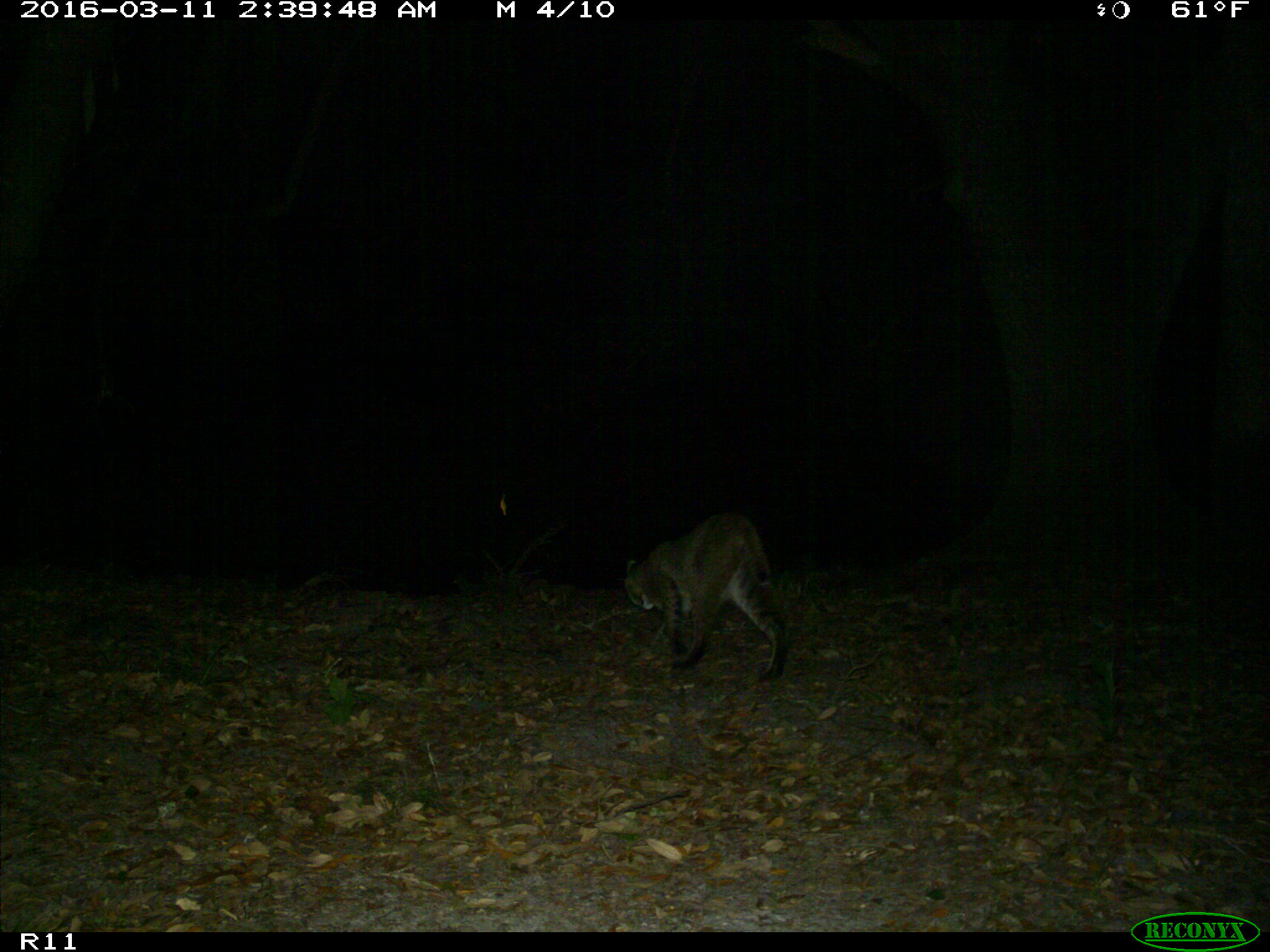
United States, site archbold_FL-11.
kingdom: Animalia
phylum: Chordata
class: Mammalia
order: Carnivora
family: Felidae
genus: Lynx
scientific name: Lynx rufus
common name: bobcat